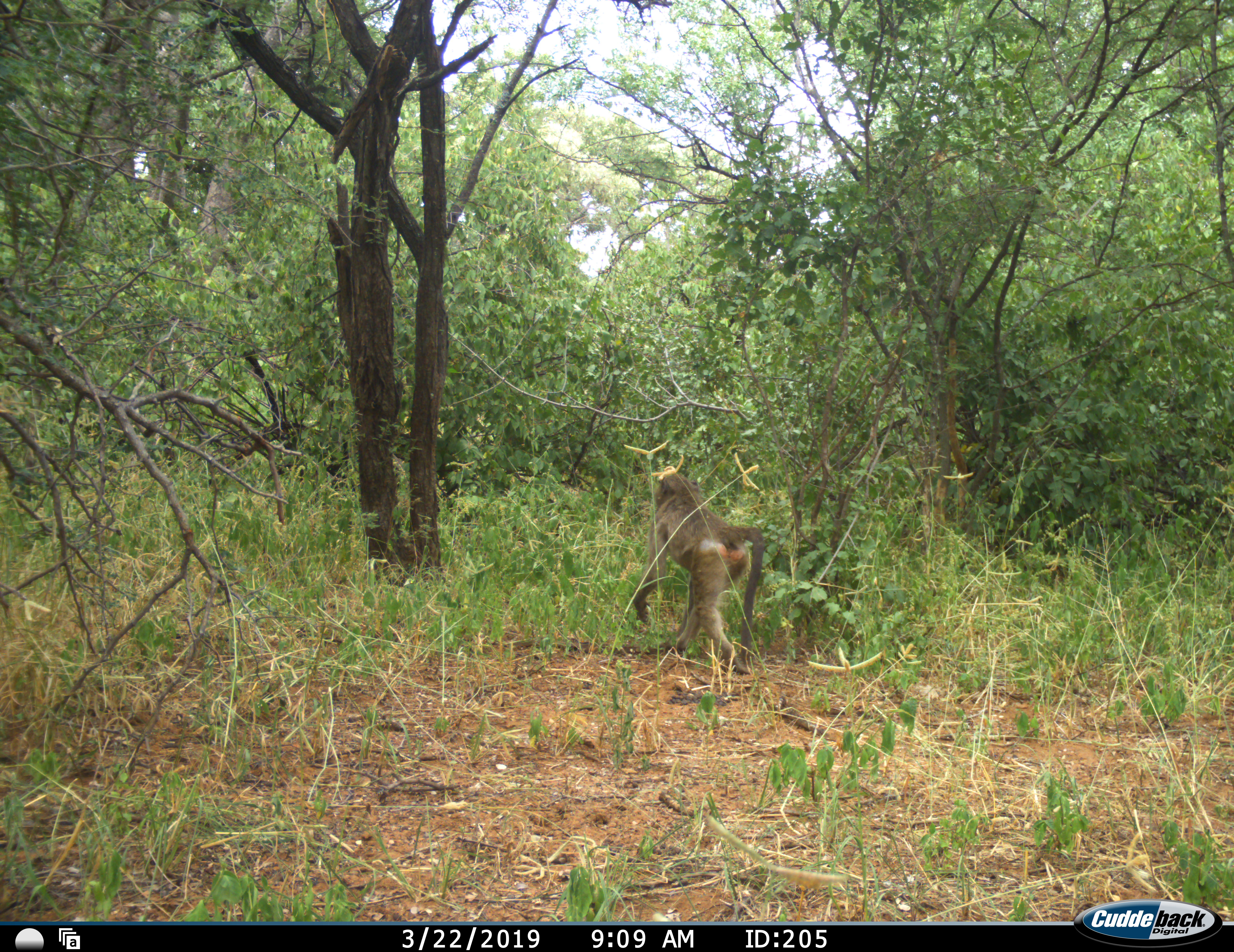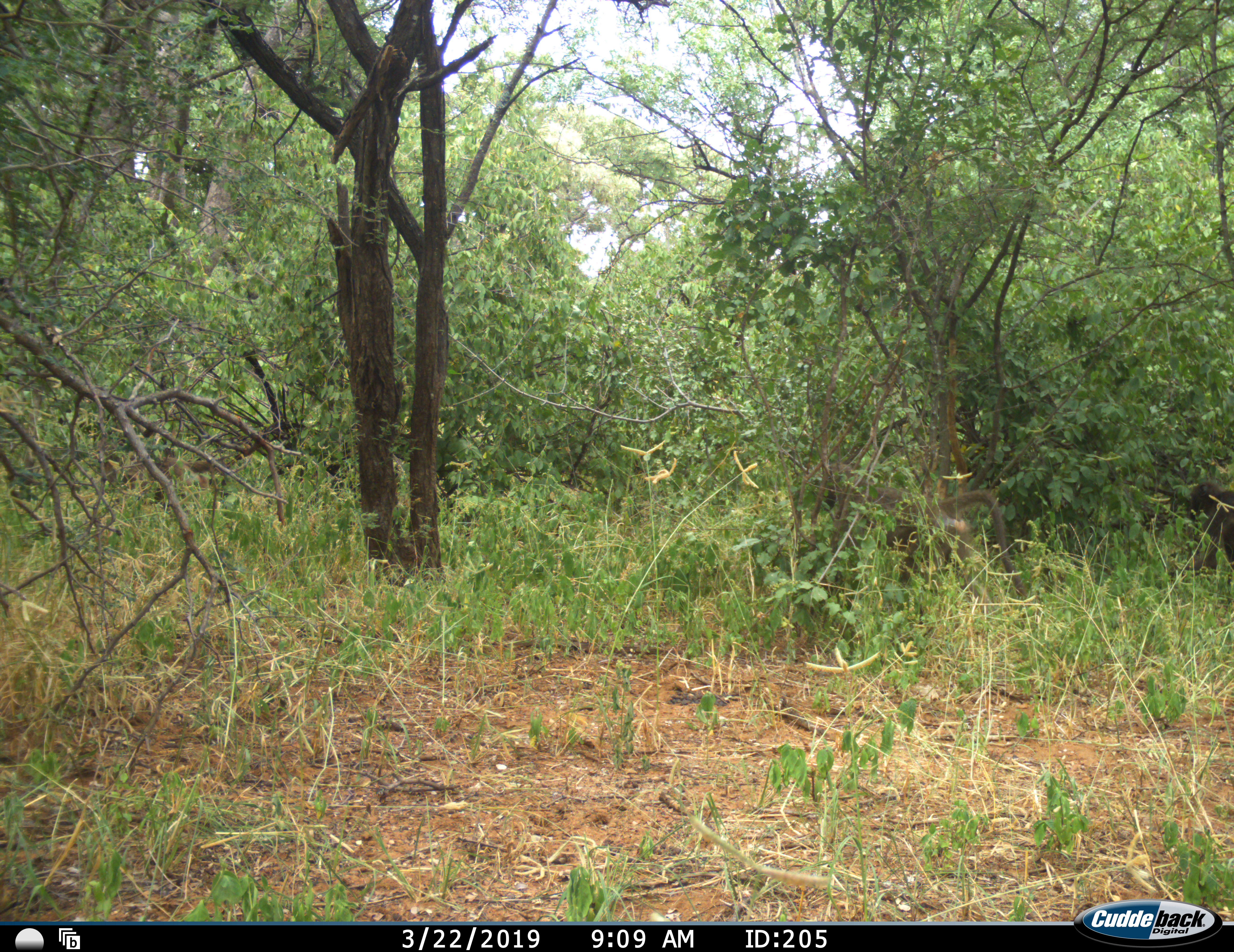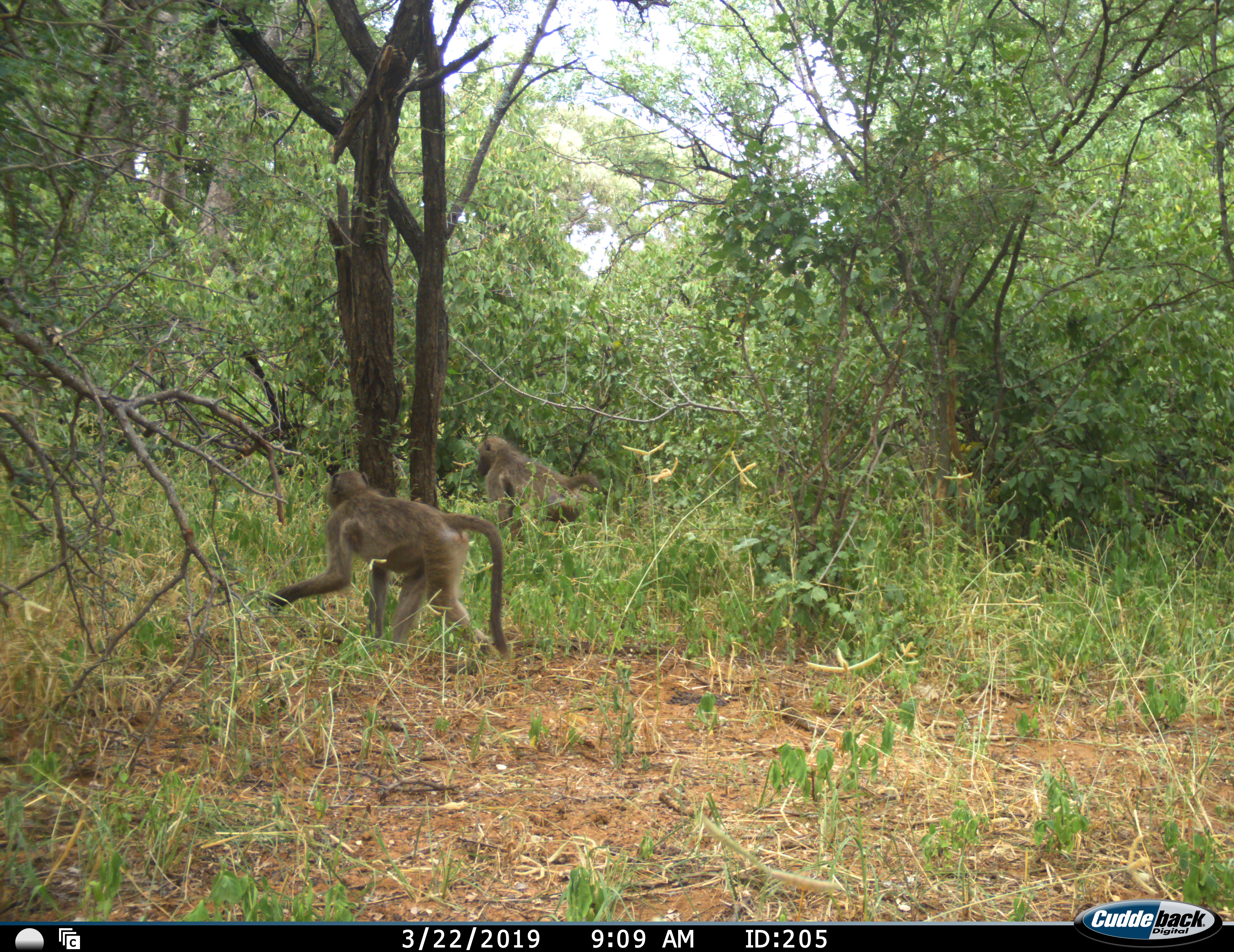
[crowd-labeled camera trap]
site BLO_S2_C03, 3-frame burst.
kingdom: Animalia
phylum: Chordata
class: Mammalia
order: Primates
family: Cercopithecidae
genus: Papio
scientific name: Papio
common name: baboon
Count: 2.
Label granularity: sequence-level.